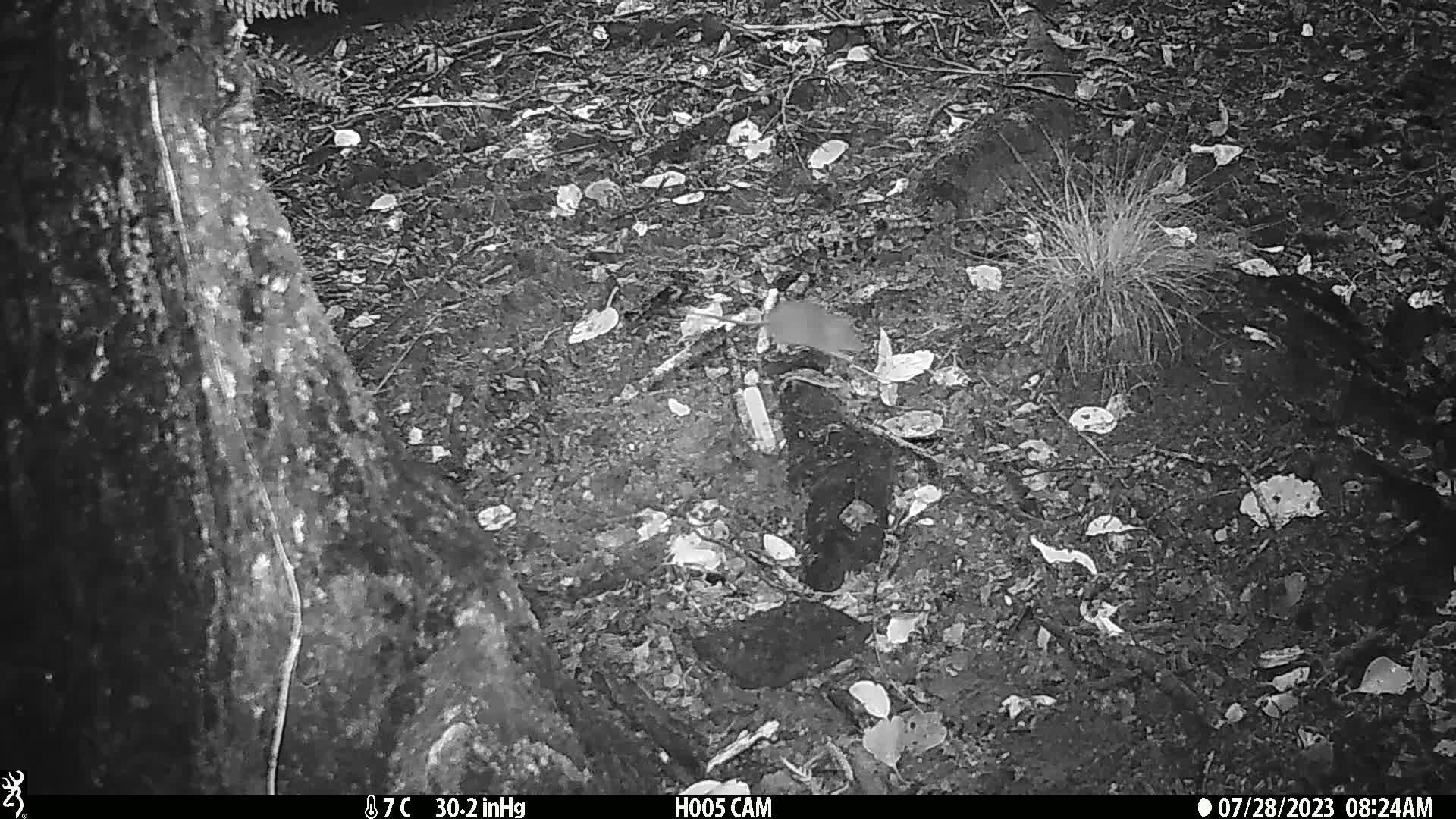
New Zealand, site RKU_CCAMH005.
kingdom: Animalia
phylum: Chordata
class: Mammalia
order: Rodentia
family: Muridae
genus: Rattus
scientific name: Rattus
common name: rat